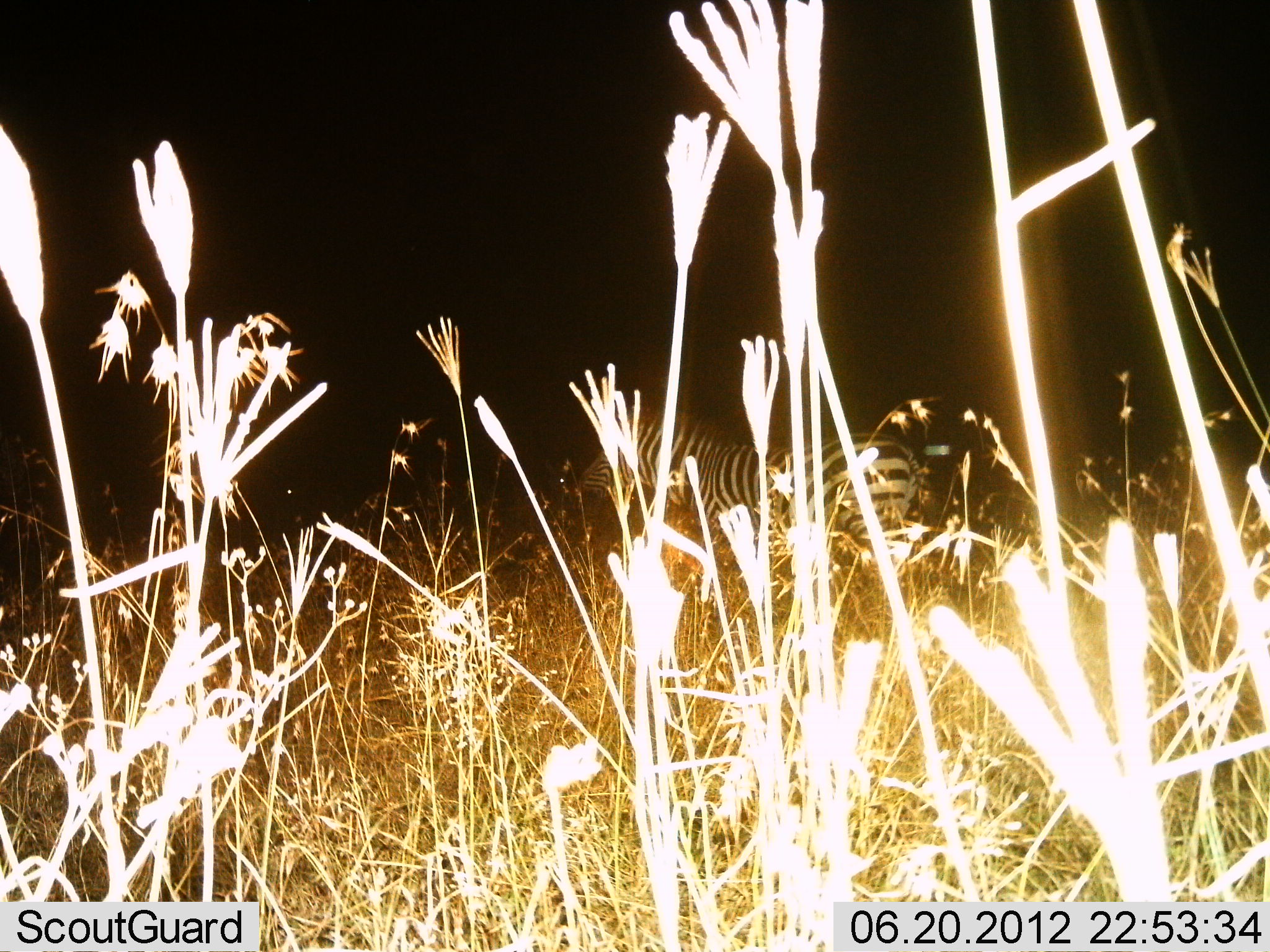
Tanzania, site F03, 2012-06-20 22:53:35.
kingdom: Animalia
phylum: Chordata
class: Mammalia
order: Perissodactyla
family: Equidae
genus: Equus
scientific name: Equus quagga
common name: plains zebra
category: zebra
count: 1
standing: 80%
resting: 0%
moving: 20%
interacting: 0%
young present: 0%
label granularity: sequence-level